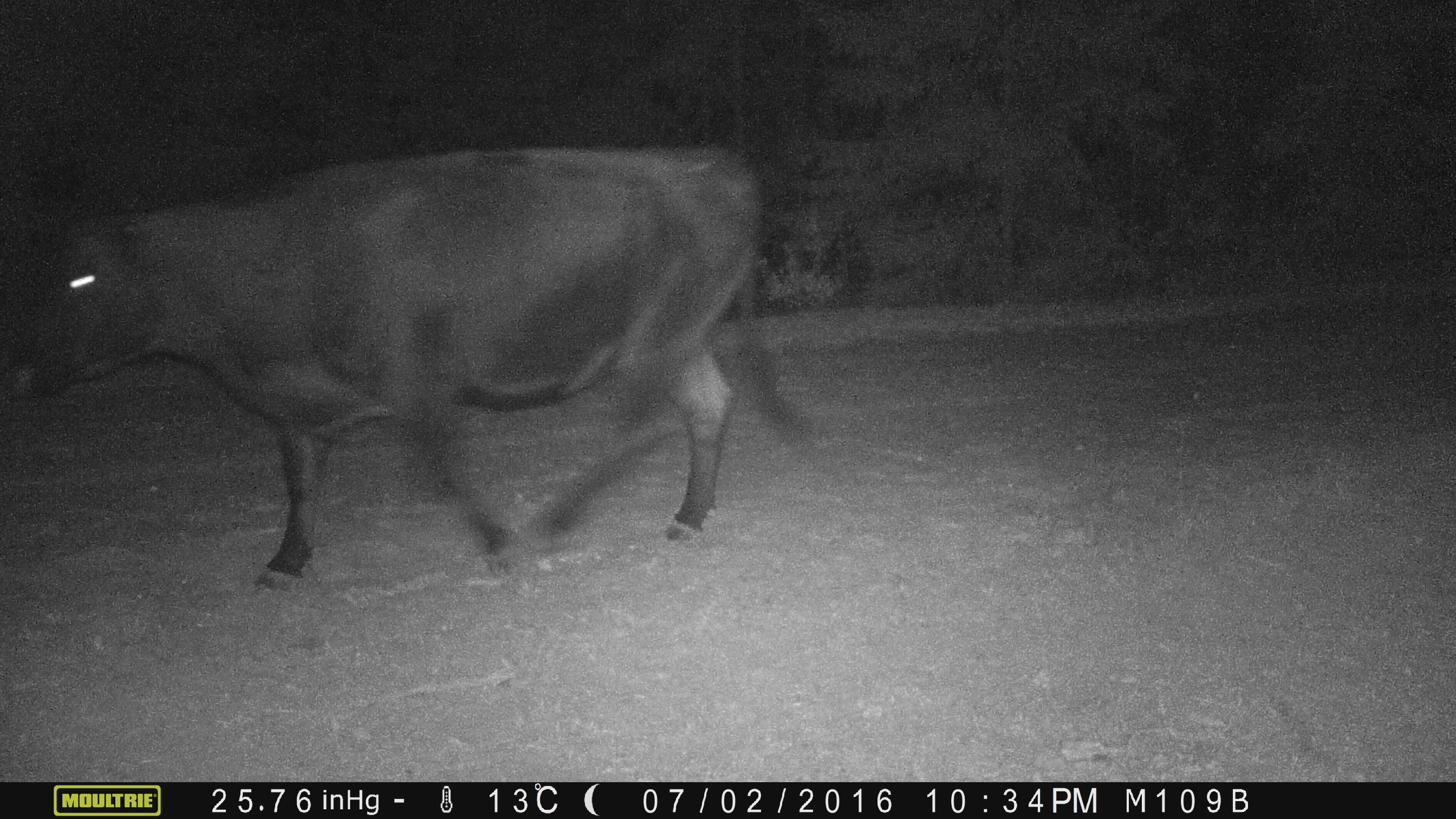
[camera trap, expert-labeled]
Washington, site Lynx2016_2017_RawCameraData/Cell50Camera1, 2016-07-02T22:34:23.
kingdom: Animalia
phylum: Chordata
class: Mammalia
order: Artiodactyla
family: Bovidae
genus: Bos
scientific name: Bos taurus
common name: domestic cattle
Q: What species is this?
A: Domestic cattle (Bos taurus).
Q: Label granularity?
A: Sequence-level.